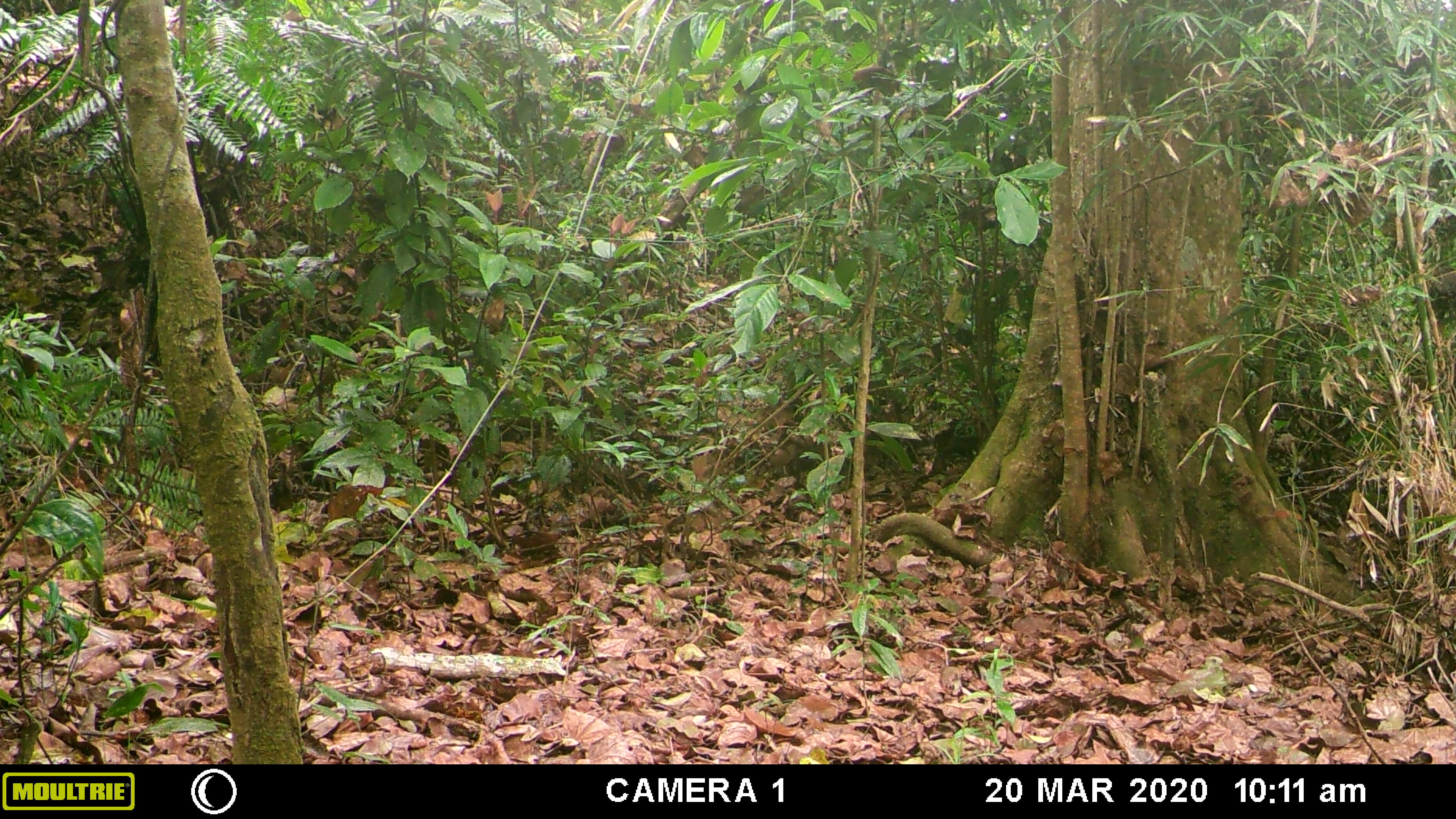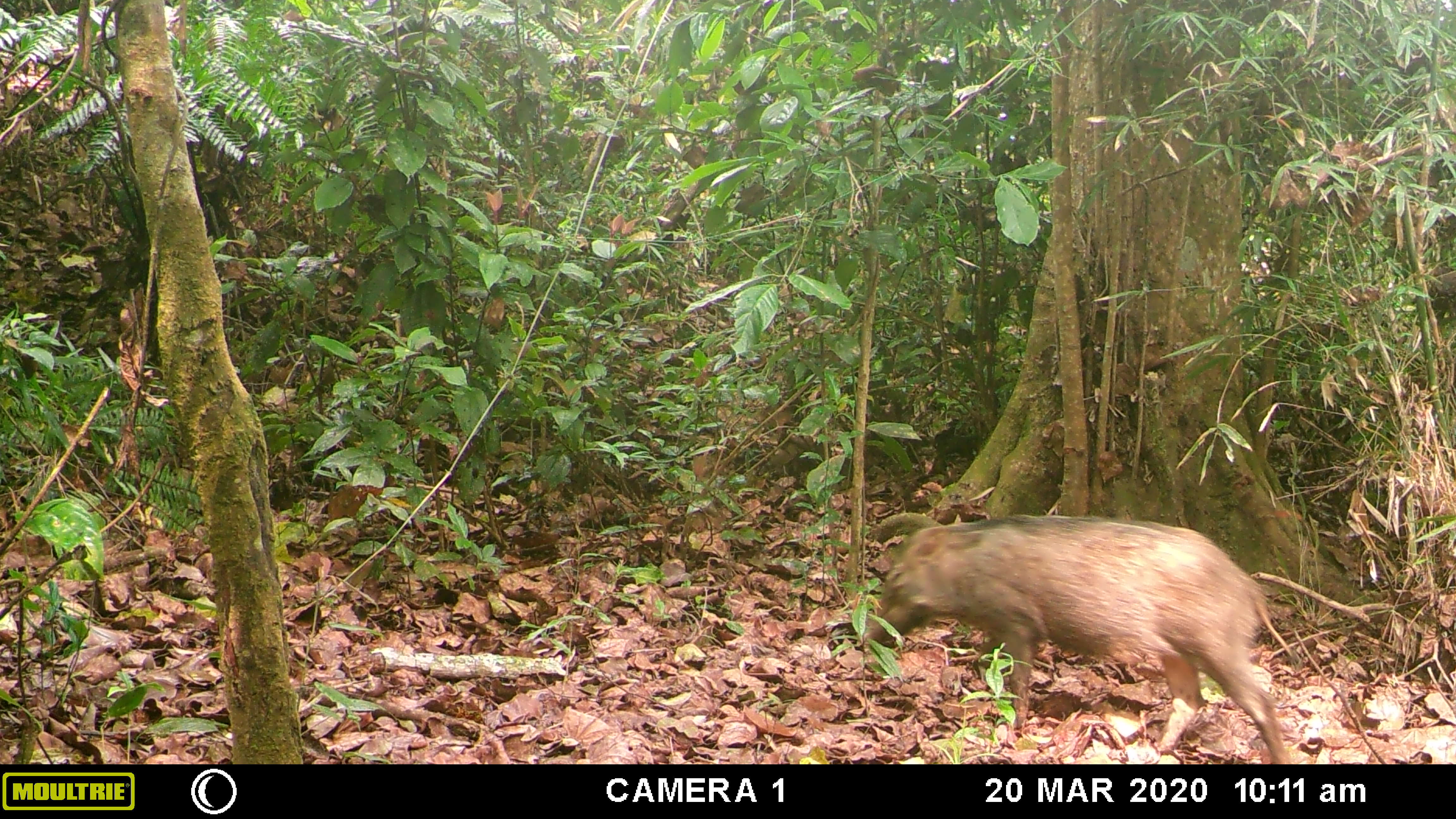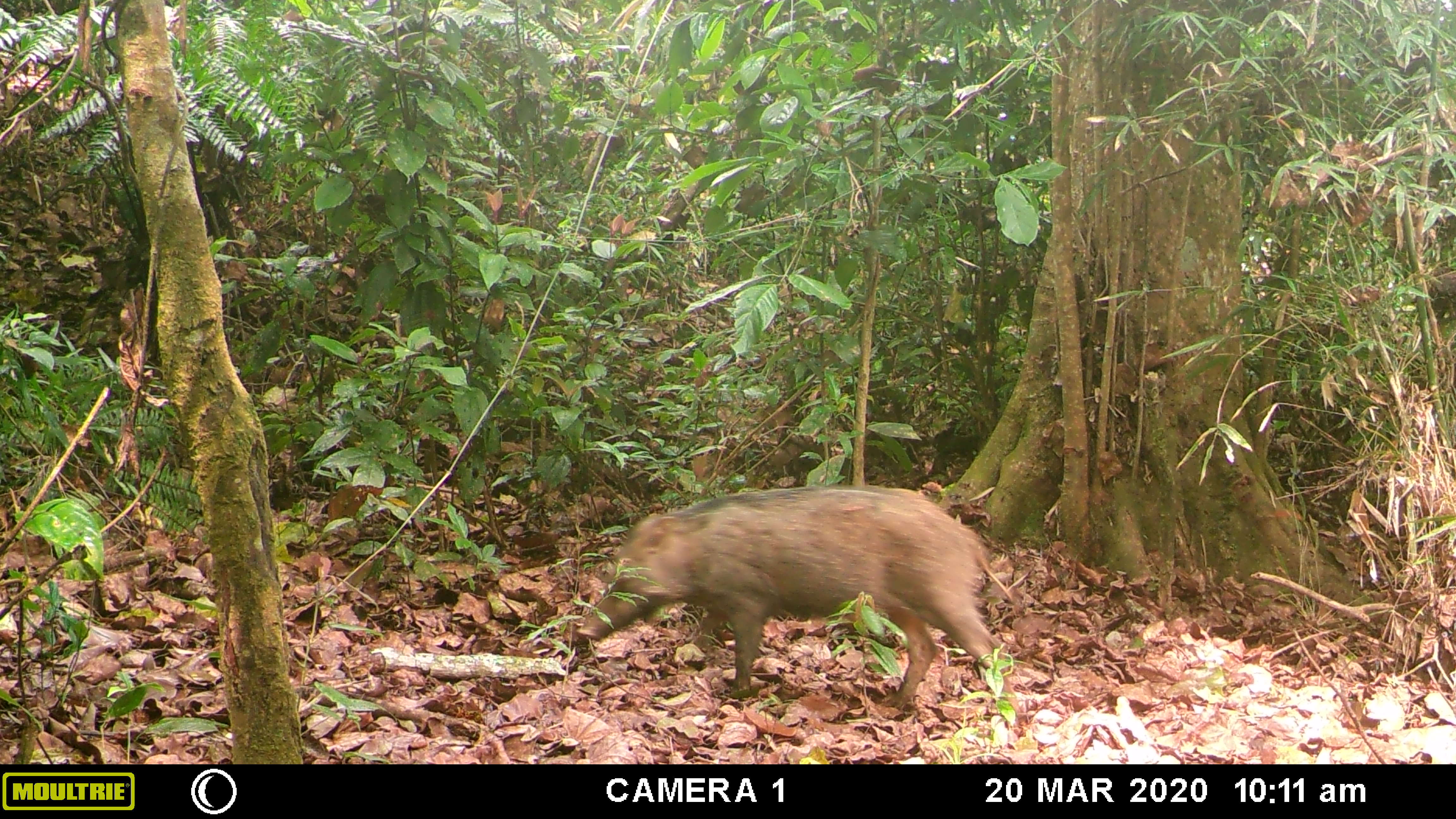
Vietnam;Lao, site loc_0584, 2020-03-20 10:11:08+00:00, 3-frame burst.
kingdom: Animalia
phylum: Chordata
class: Mammalia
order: Artiodactyla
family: Suidae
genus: Sus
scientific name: Sus scrofa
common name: eurasian wild pig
Eurasian wild pig (Sus scrofa). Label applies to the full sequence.